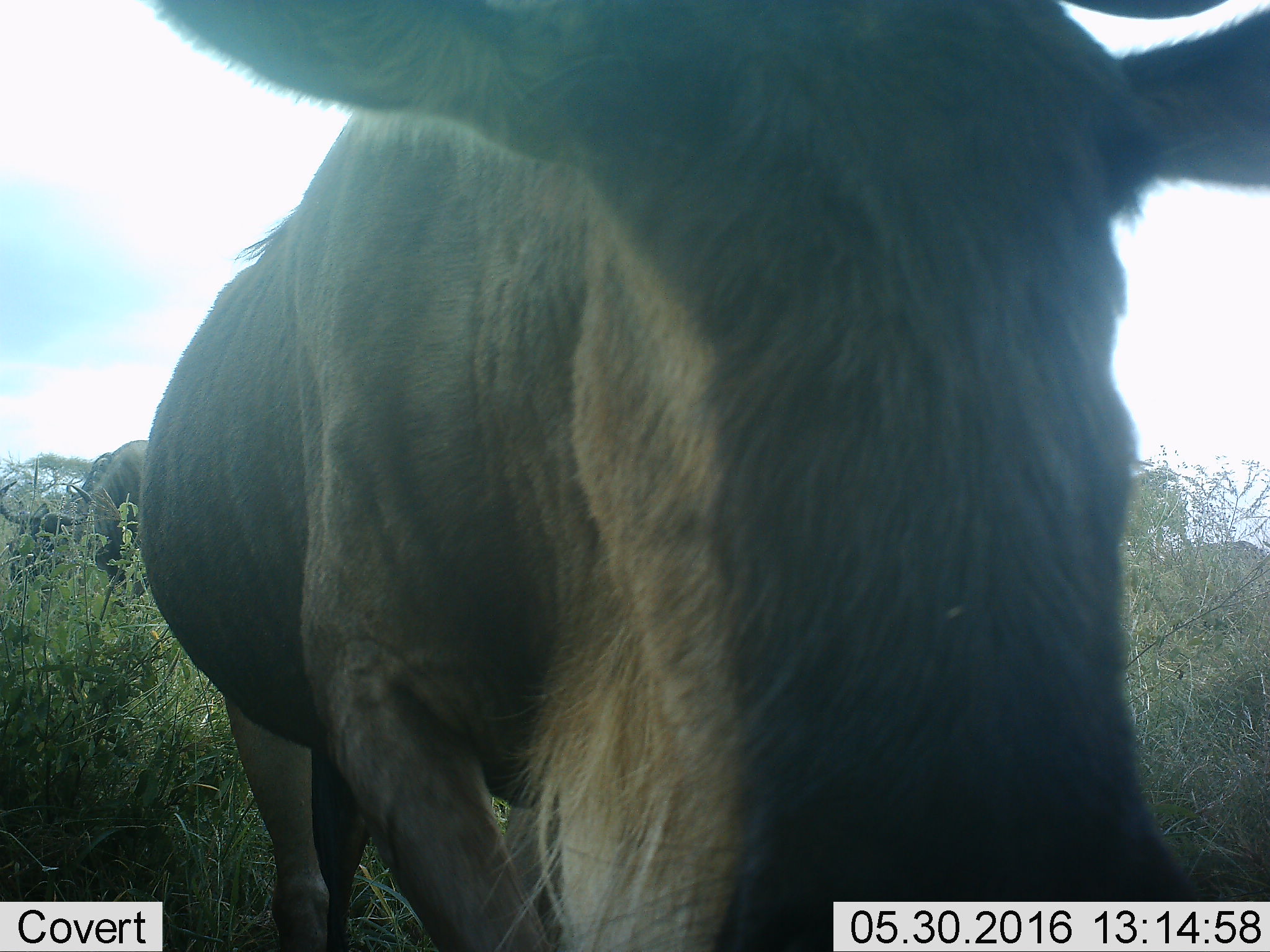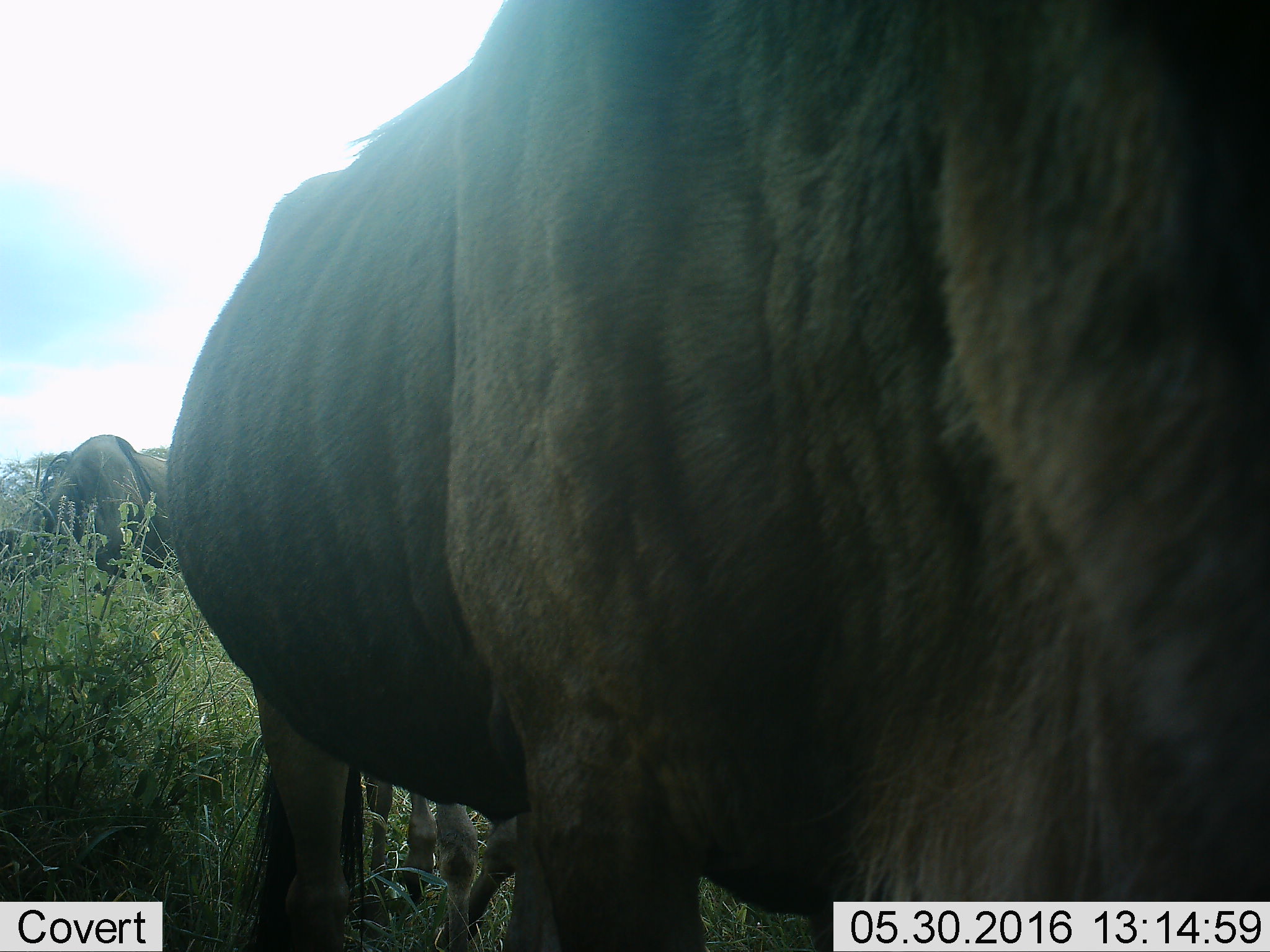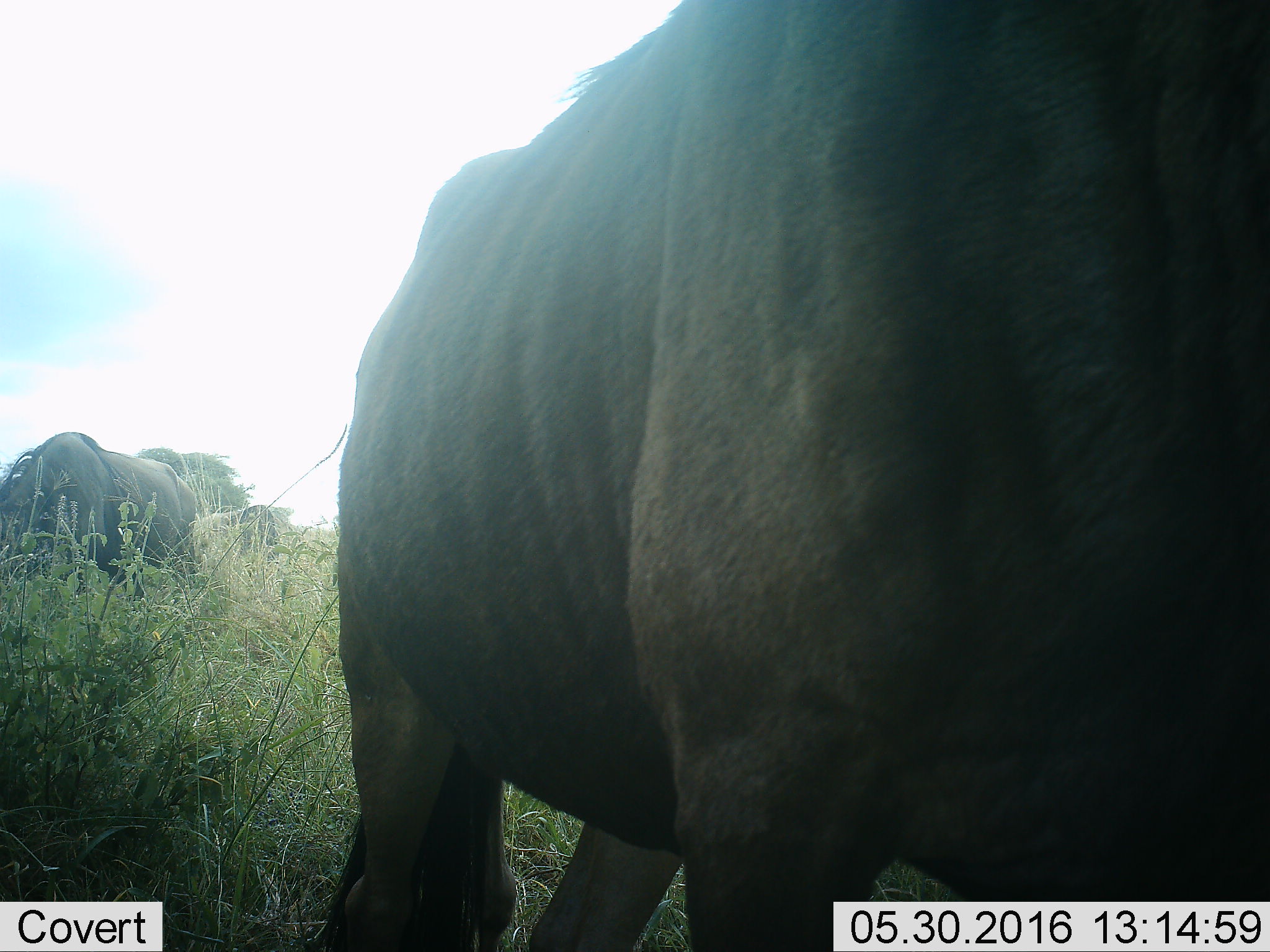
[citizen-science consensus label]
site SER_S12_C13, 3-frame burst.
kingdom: Animalia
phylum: Chordata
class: Mammalia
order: Artiodactyla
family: Bovidae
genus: Connochaetes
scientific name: Connochaetes taurinus taurinus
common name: blue wildebeest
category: wildebeestblue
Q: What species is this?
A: Wildebeestblue (blue wildebeest) (Connochaetes taurinus taurinus).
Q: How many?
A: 3.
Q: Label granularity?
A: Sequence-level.